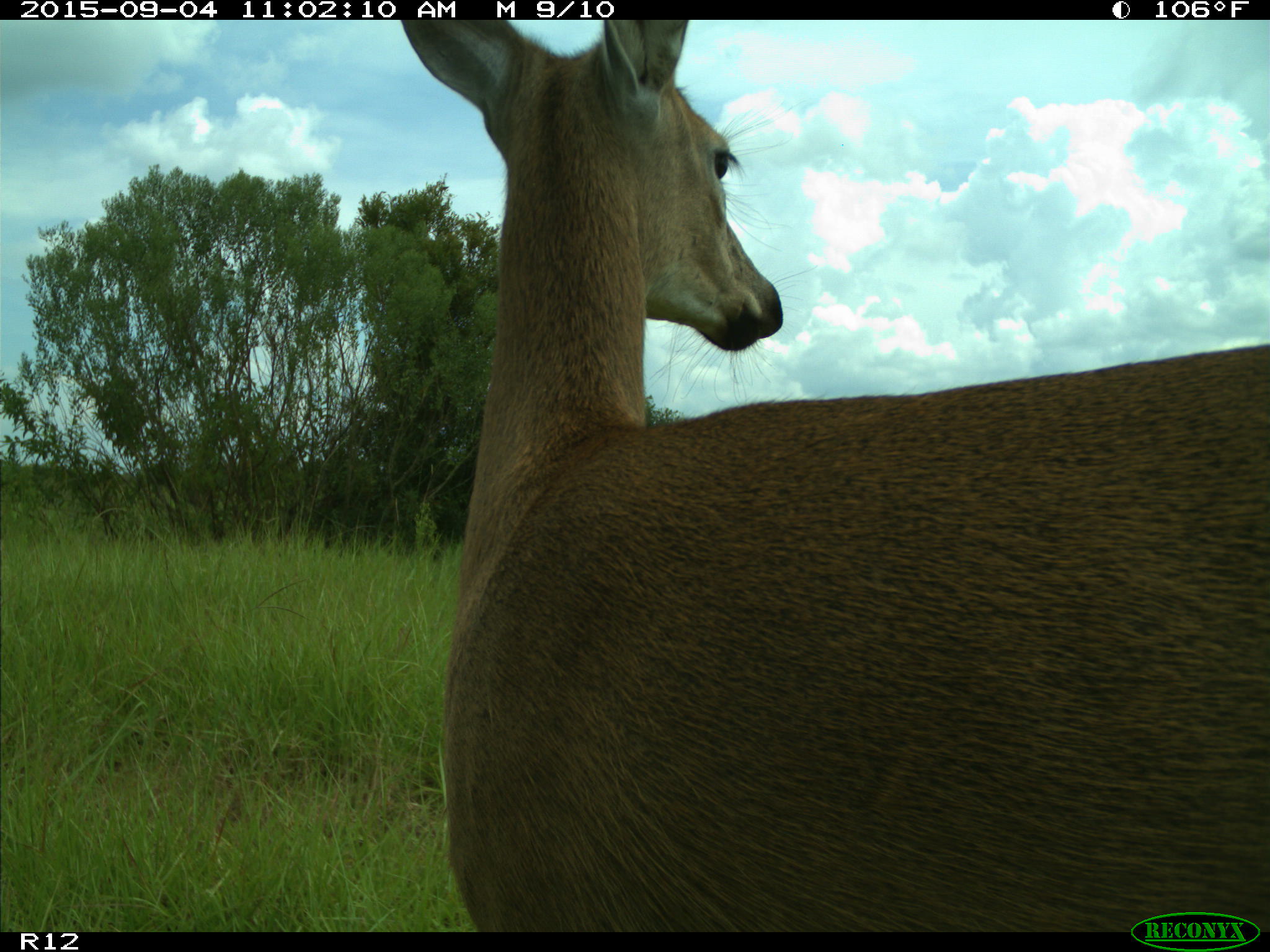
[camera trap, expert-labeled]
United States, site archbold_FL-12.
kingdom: Animalia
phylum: Chordata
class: Mammalia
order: Artiodactyla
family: Cervidae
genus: Odocoileus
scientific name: Odocoileus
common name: deer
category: unidentified deer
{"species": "unidentified deer (deer) (Odocoileus)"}